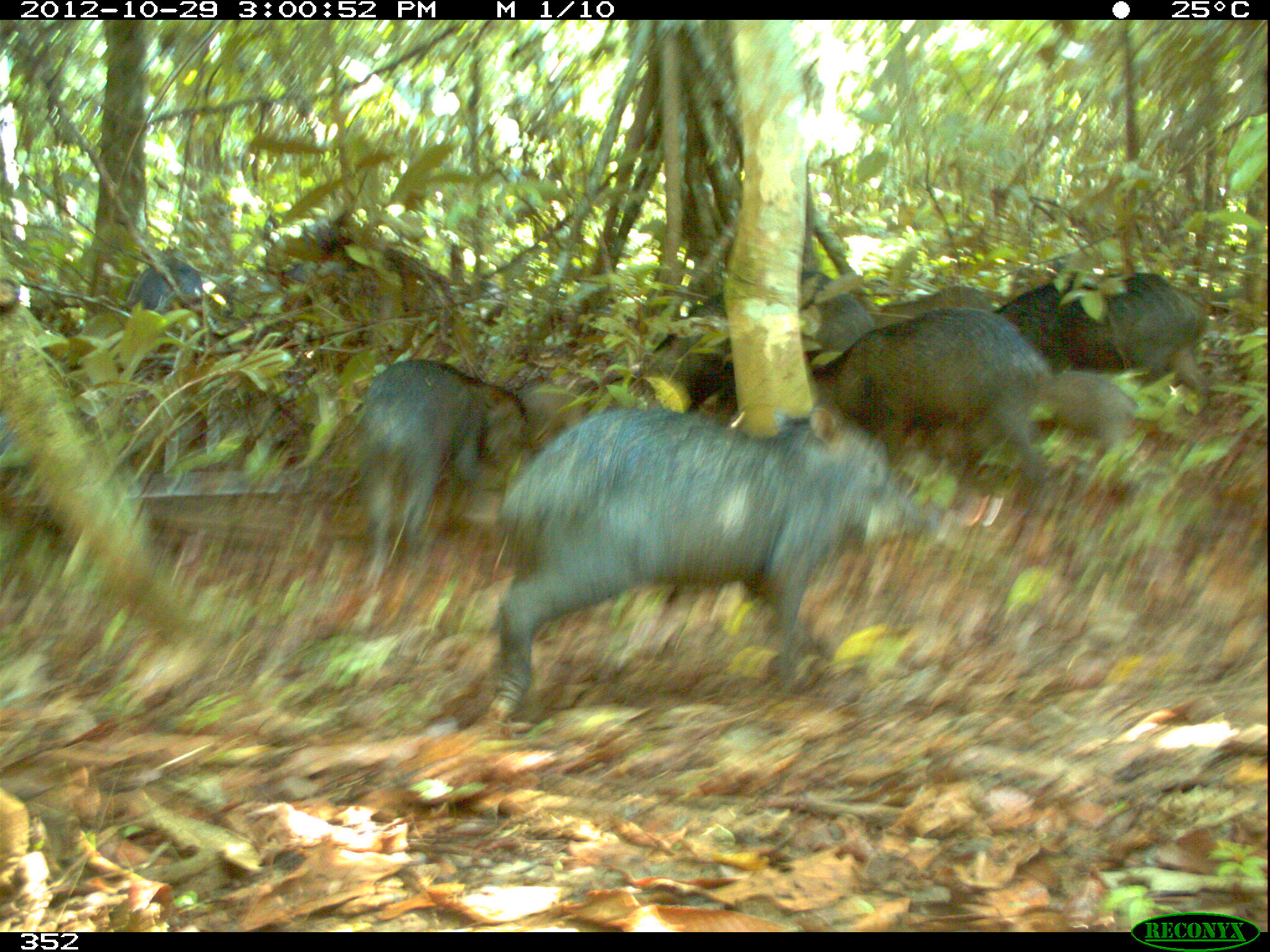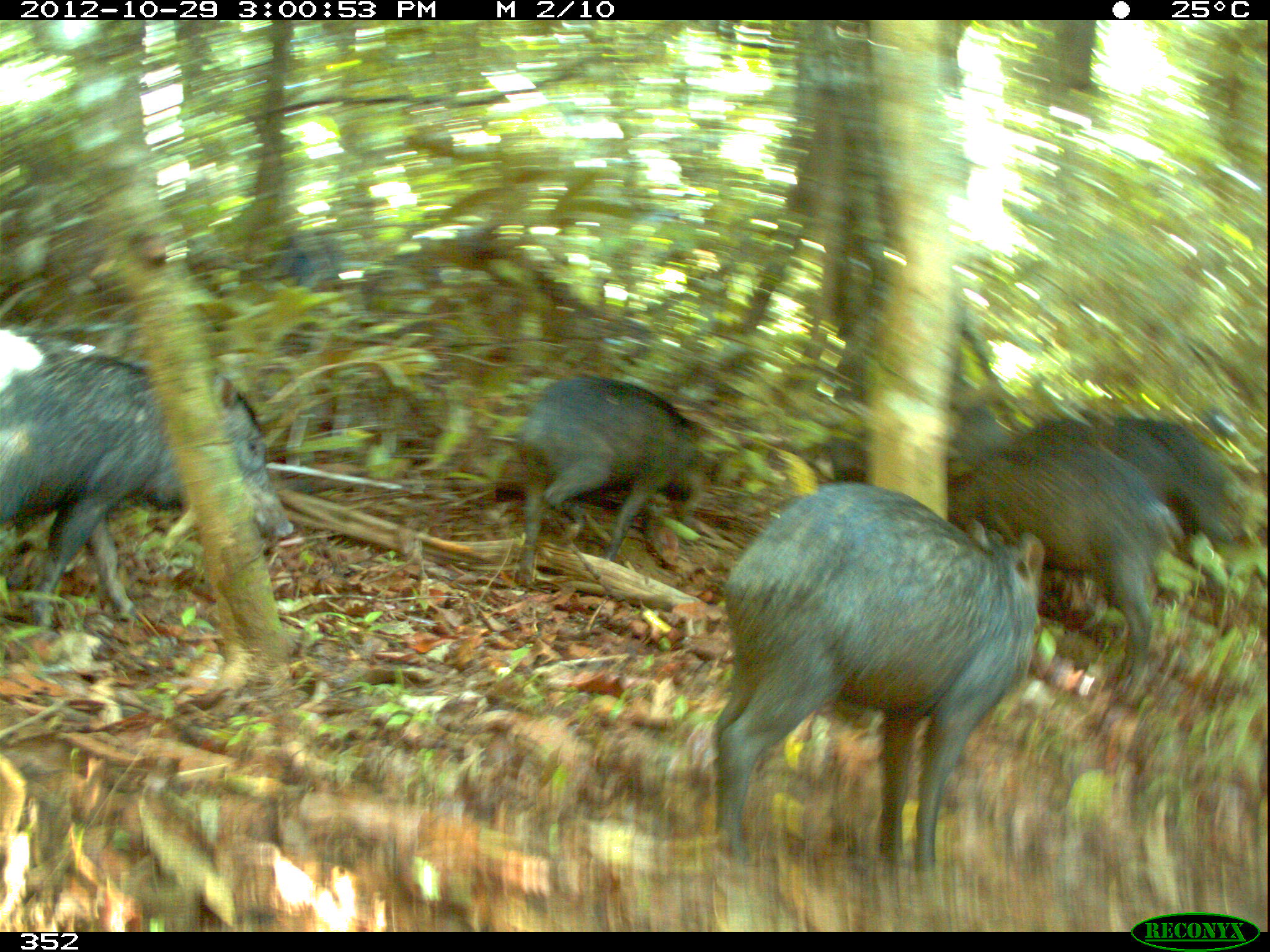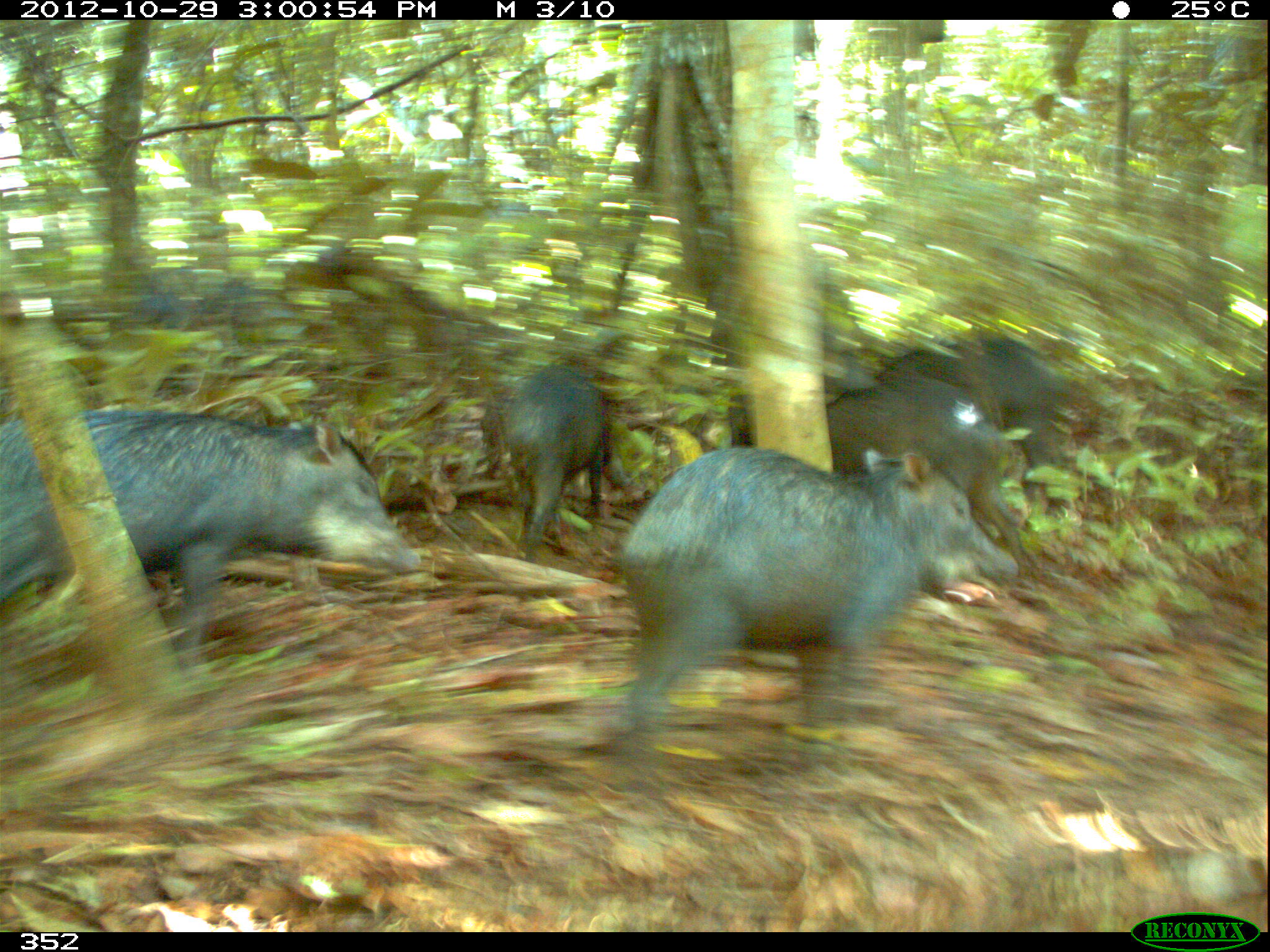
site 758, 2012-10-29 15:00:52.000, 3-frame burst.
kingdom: Animalia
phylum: Chordata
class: Mammalia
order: Artiodactyla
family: Tayassuidae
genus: Tayassu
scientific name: Tayassu pecari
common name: white-lipped peccary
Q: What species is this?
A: Tayassu pecari (white-lipped peccary).